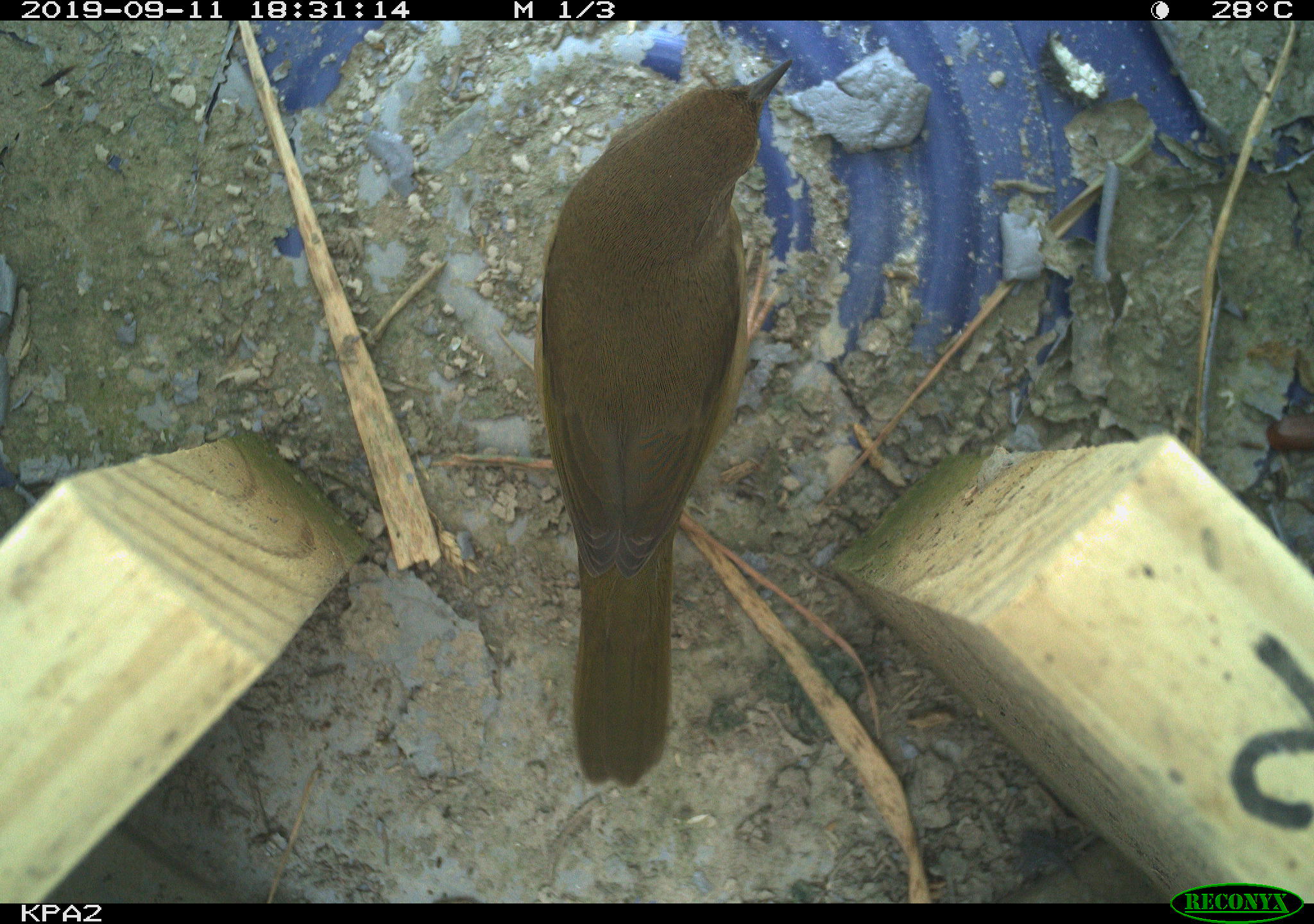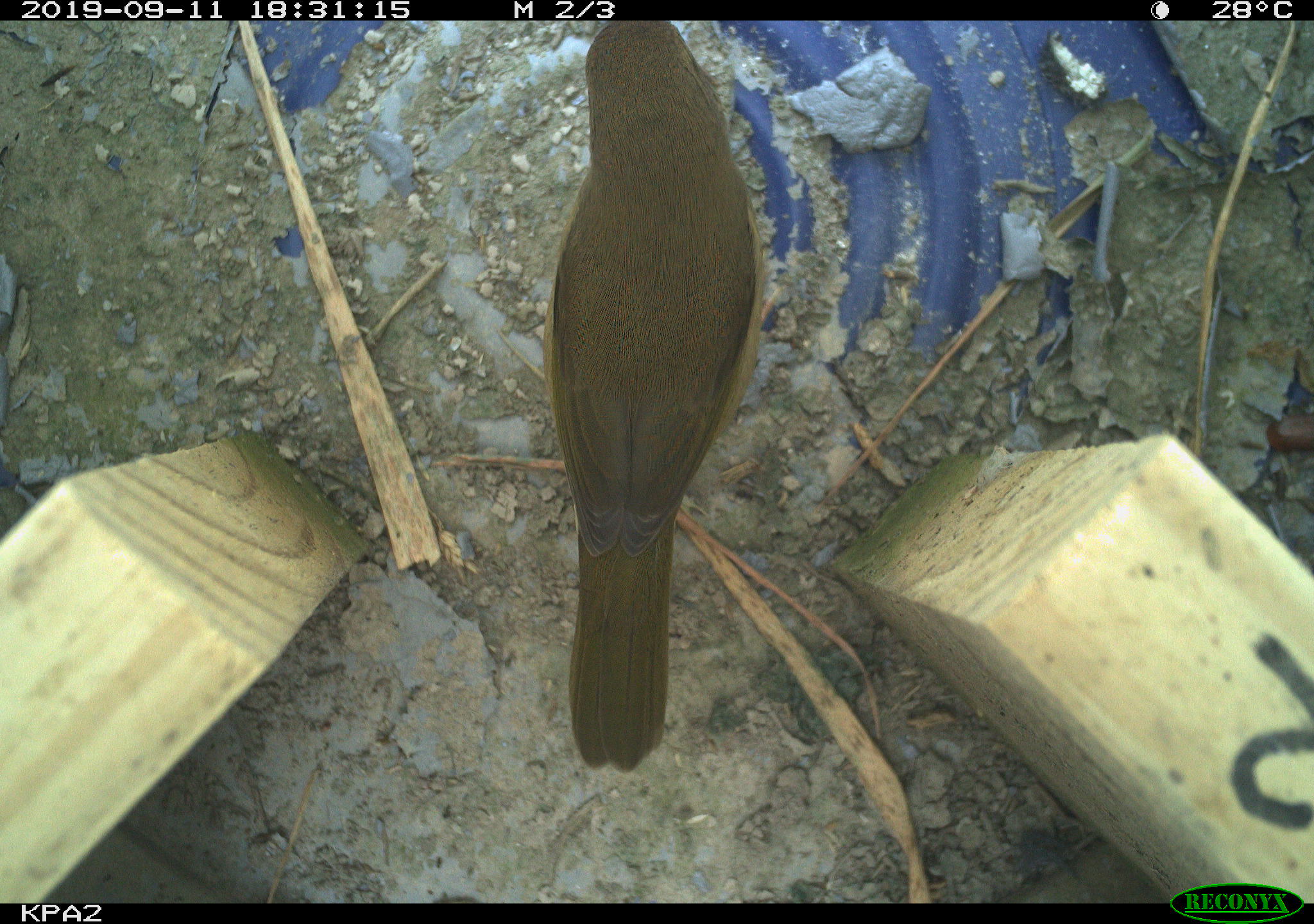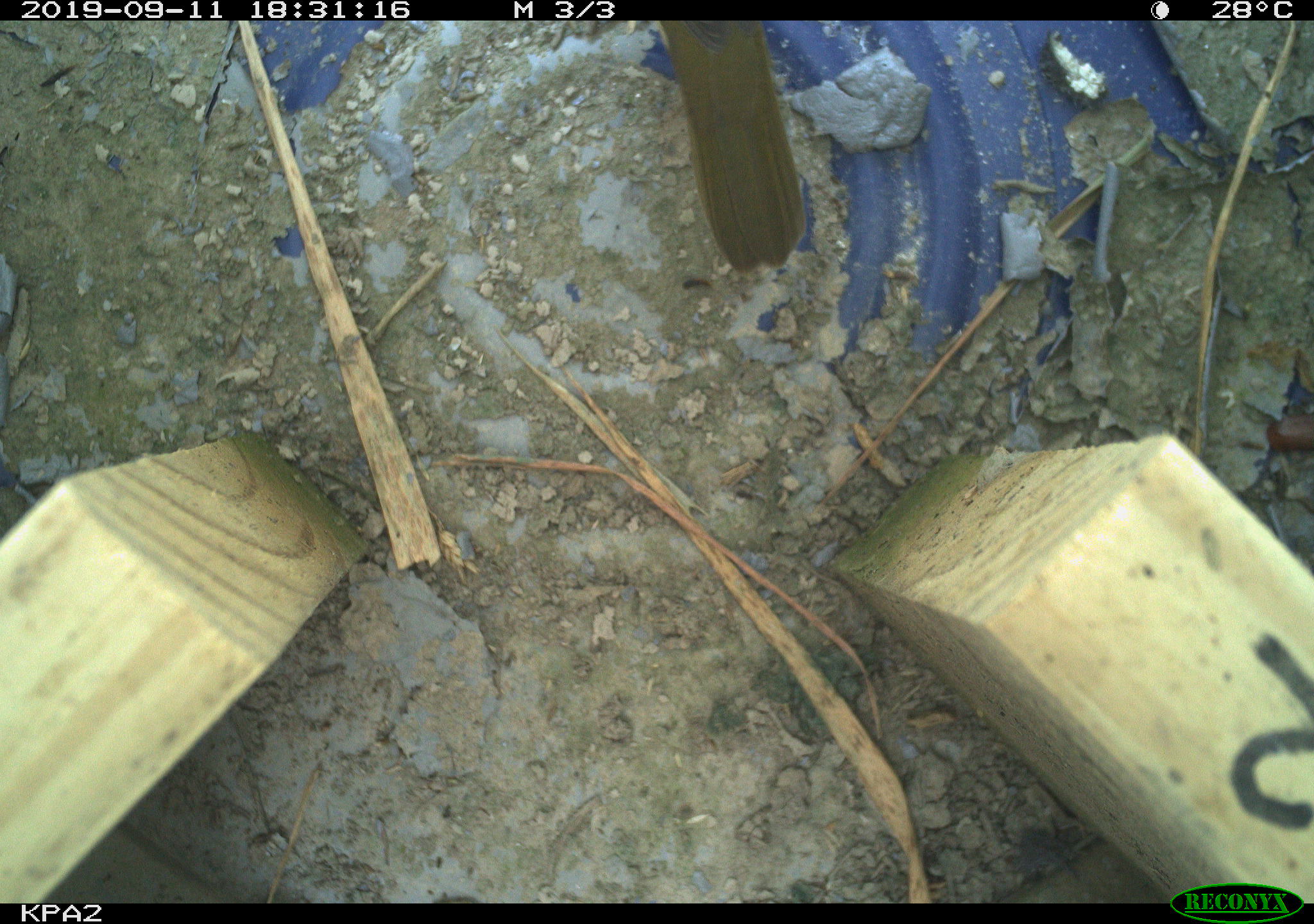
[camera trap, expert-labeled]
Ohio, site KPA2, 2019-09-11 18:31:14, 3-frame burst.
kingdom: Animalia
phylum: Chordata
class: Aves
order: Passeriformes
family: Parulidae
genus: Geothlypis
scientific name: Geothlypis trichas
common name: common yellowthroat